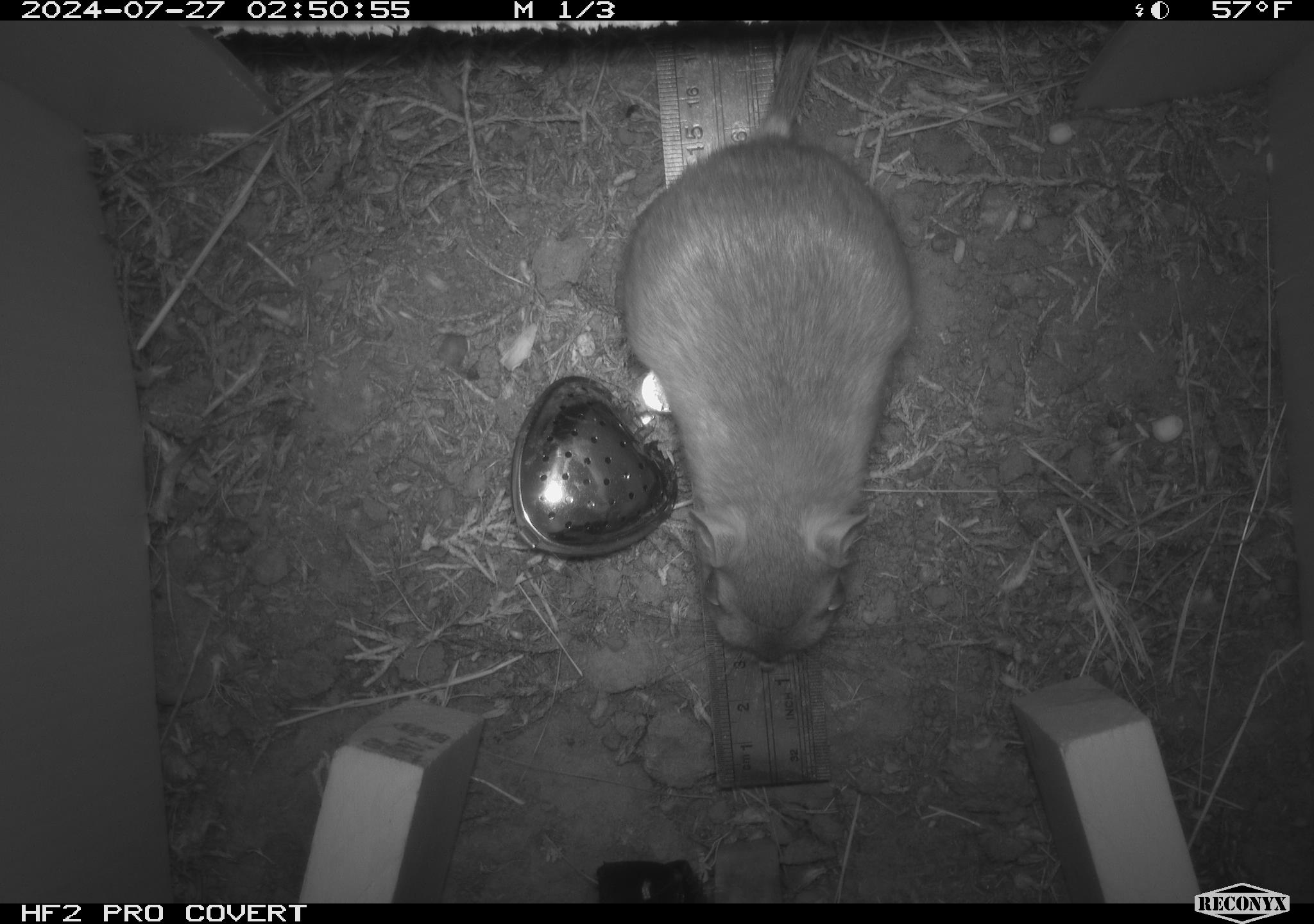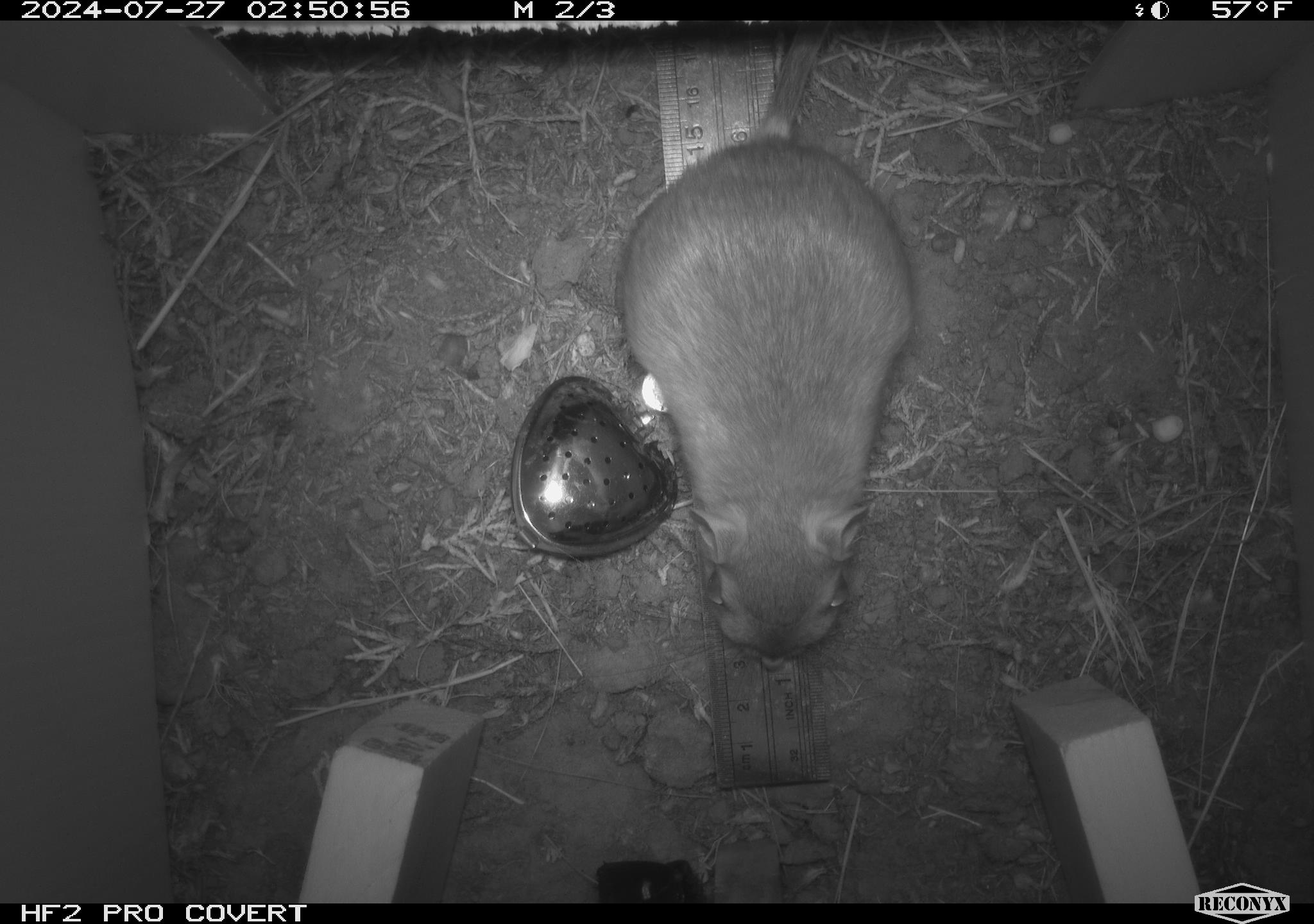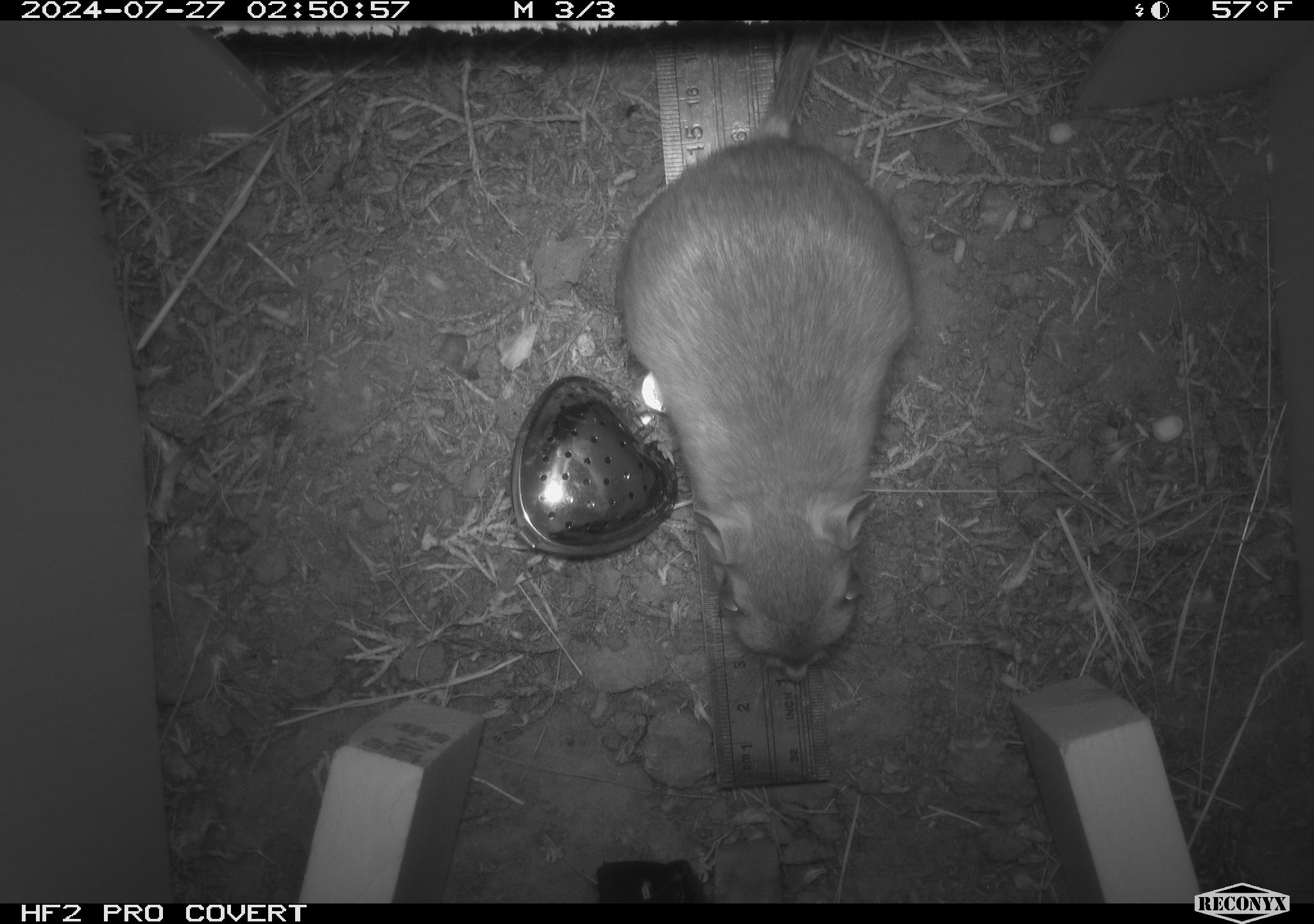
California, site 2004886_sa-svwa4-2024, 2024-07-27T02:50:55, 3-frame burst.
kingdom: Animalia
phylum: Chordata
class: Mammalia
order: Rodentia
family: Heteromyidae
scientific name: Heteromyidae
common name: kangaroo rats and pocket mice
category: heteromyidae family